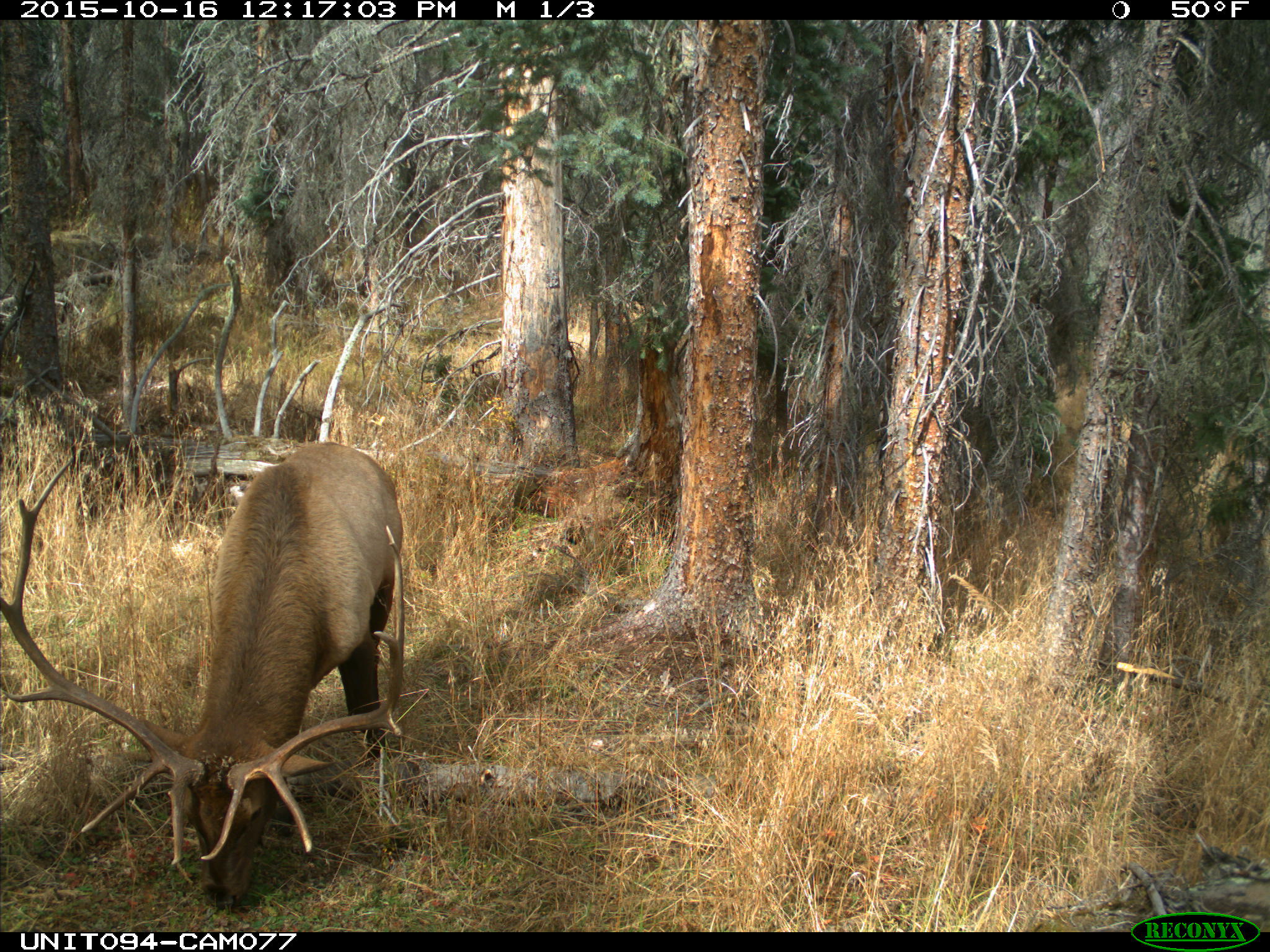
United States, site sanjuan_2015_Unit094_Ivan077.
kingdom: Animalia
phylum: Chordata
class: Mammalia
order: Artiodactyla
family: Cervidae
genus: Cervus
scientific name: Cervus elaphus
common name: red deer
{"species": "Cervus elaphus (red deer)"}